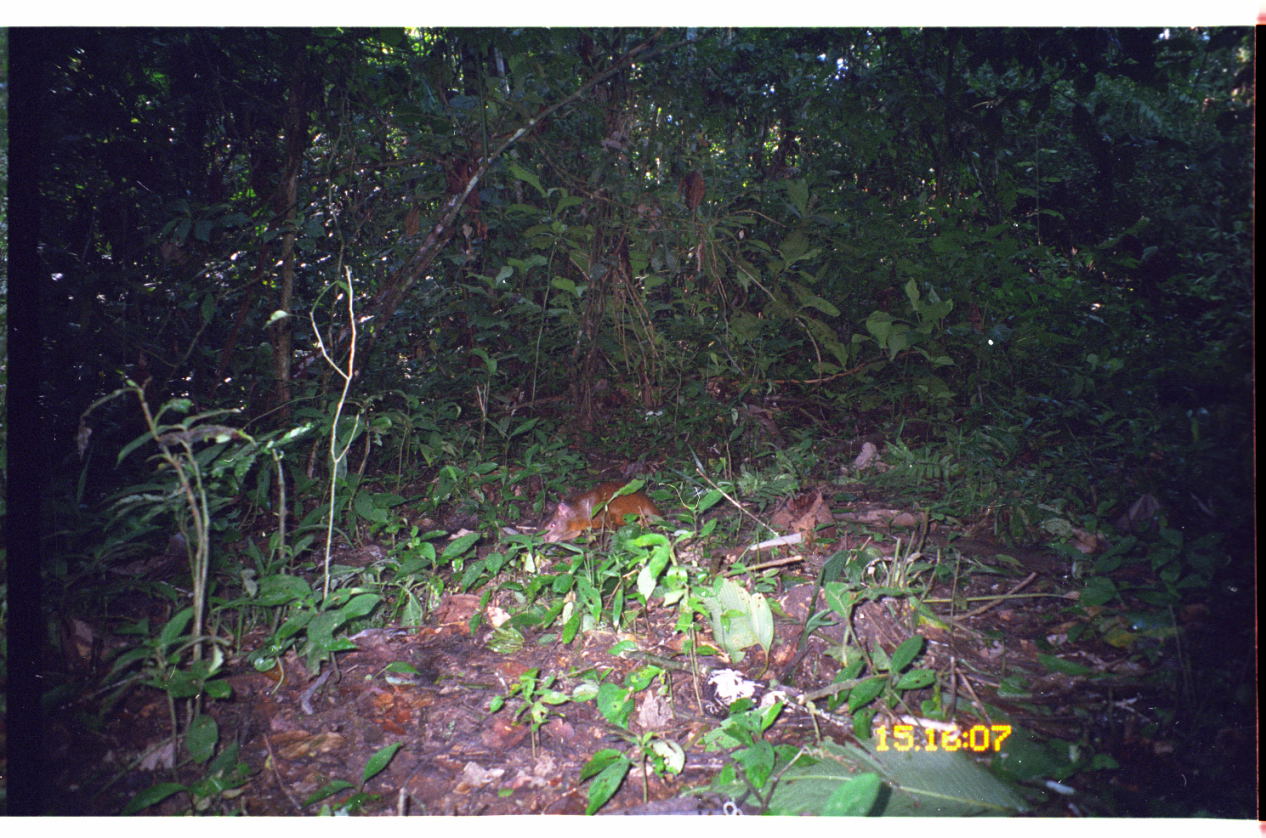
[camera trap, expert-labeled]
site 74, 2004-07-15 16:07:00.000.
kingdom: Animalia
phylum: Chordata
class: Mammalia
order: Rodentia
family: Dasyproctidae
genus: Dasyprocta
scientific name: Dasyprocta punctata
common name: central american agouti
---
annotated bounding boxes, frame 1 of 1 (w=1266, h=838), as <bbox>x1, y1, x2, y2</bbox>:
dasyprocta punctata: <bbox>539, 483, 664, 544</bbox>